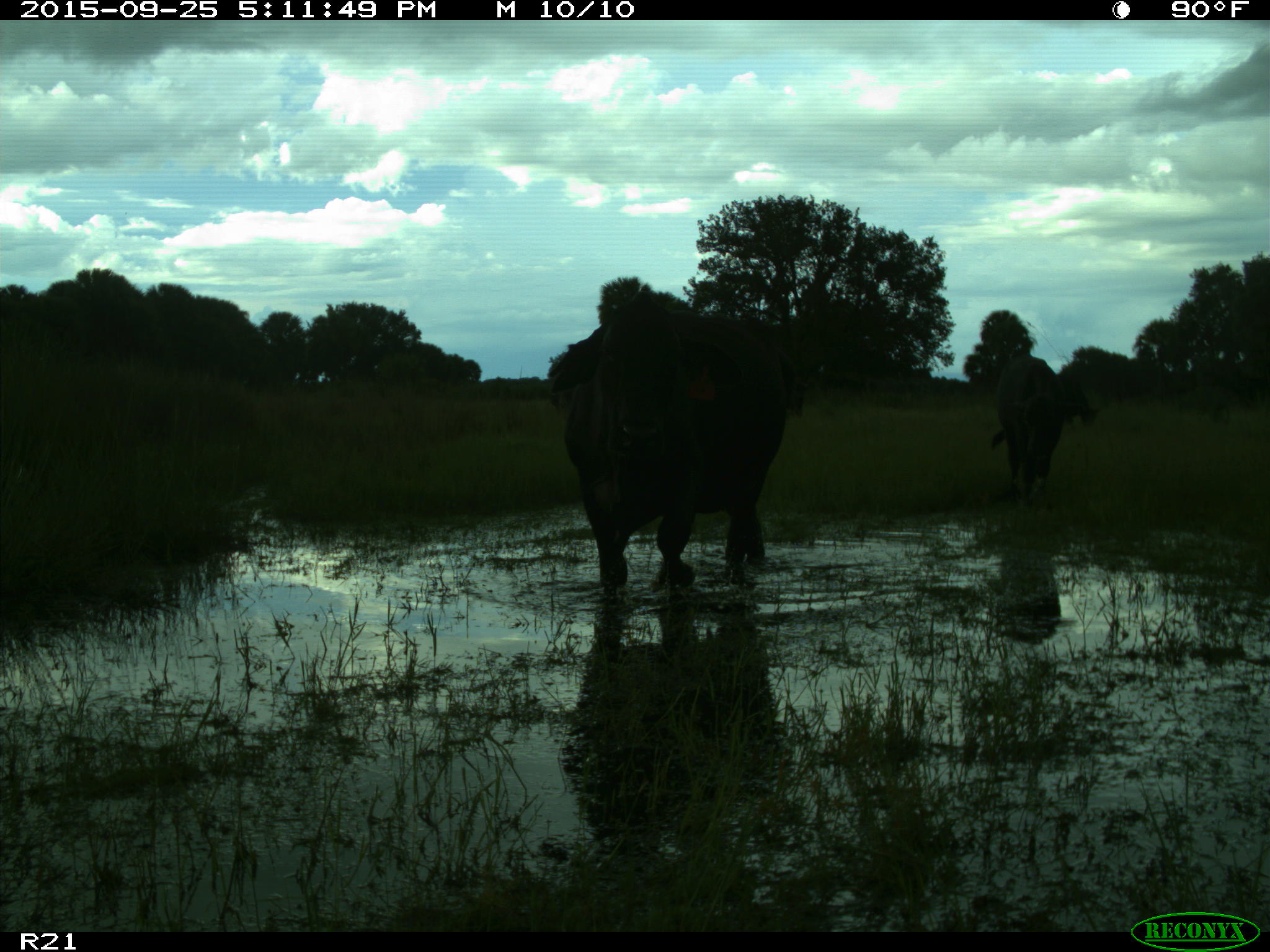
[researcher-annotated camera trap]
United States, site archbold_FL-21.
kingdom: Animalia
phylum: Chordata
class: Mammalia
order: Artiodactyla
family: Bovidae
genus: Bos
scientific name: Bos taurus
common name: domestic cow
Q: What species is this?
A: Bos taurus (domestic cow).